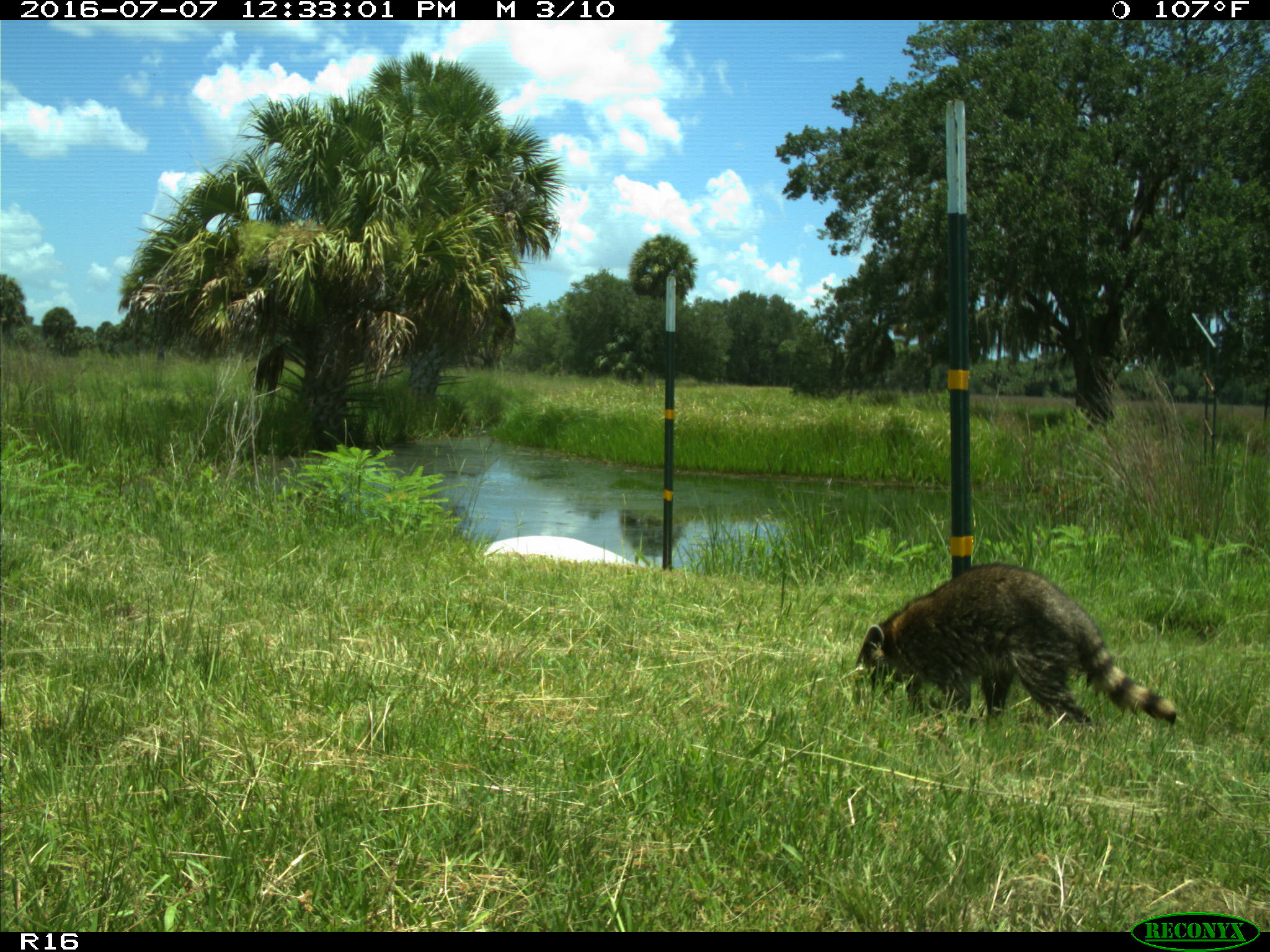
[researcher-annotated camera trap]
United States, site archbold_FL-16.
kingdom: Animalia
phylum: Chordata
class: Mammalia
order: Carnivora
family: Procyonidae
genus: Procyon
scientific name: Procyon lotor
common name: common raccoon